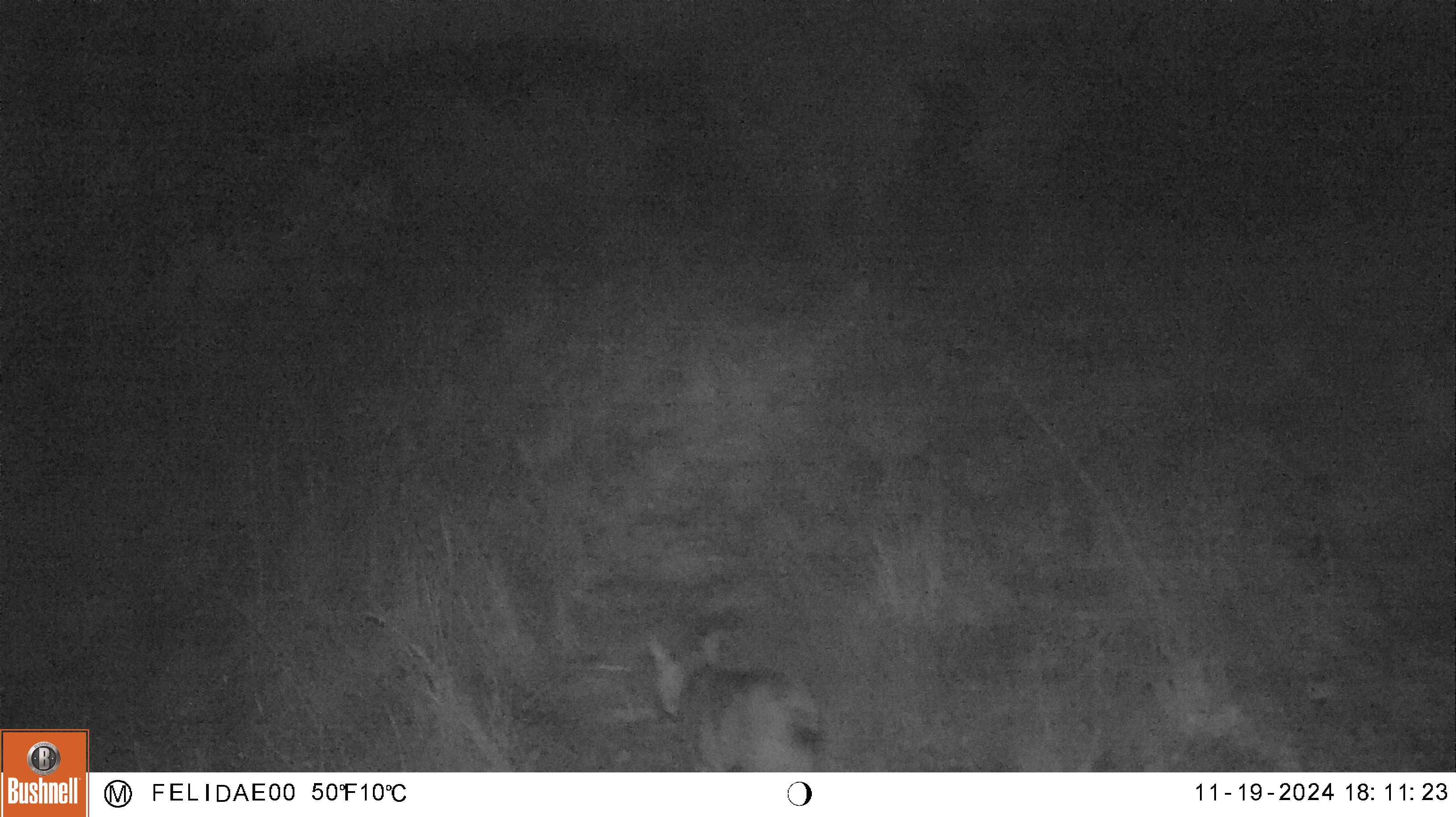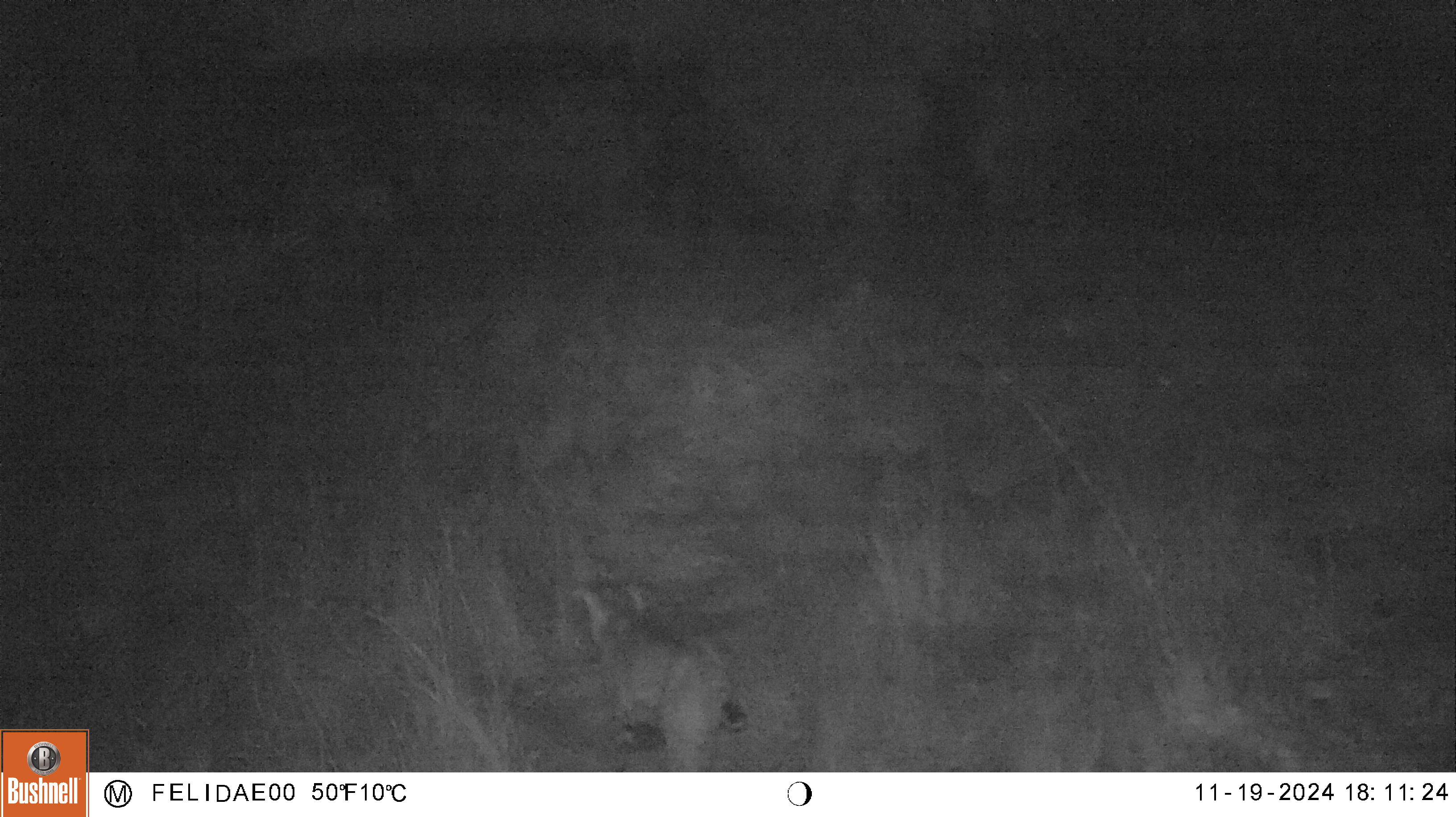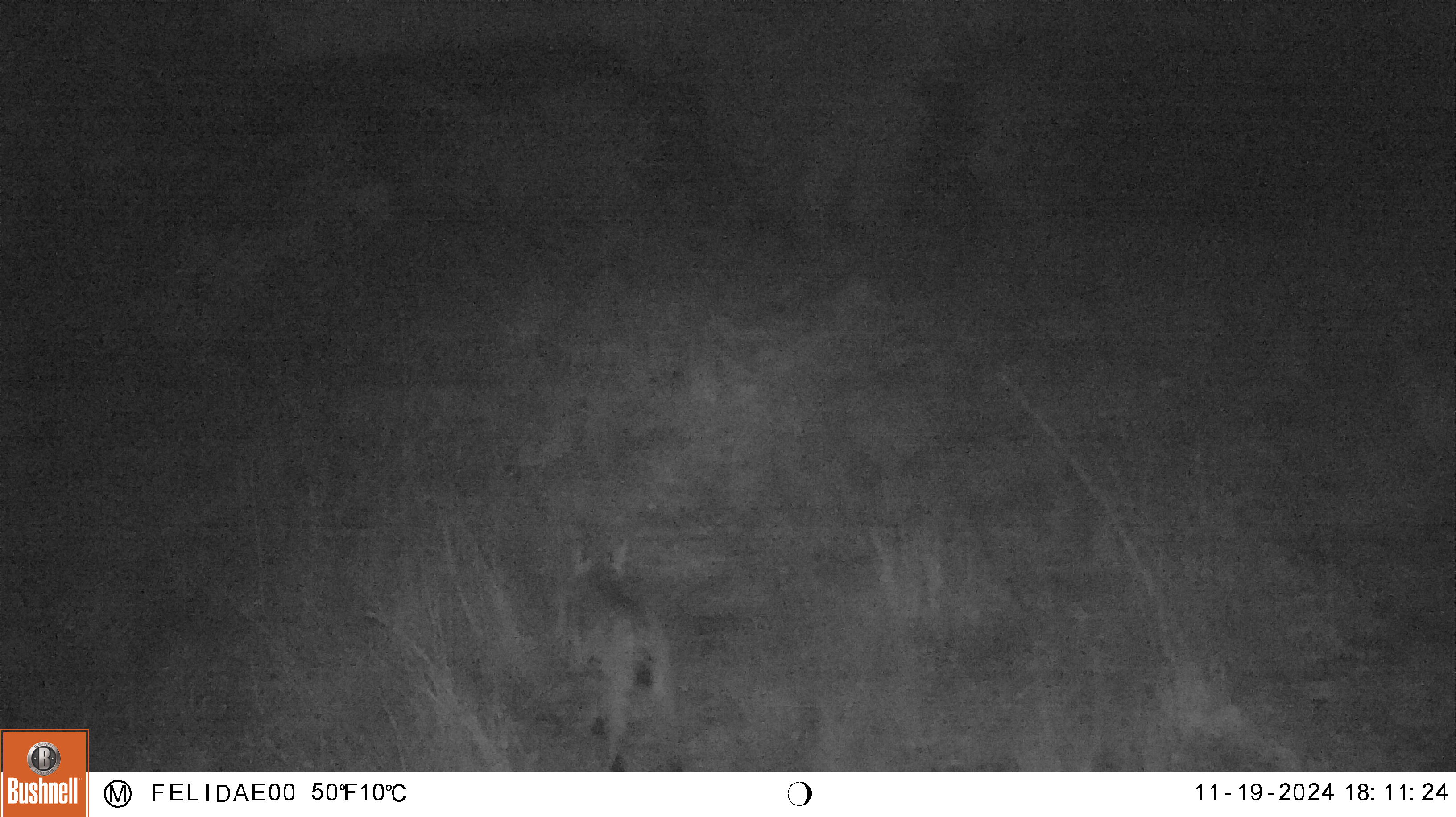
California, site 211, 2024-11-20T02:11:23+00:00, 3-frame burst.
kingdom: Animalia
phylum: Chordata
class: Mammalia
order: Carnivora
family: Felidae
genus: Lynx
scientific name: Lynx rufus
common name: bobcat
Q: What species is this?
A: Bobcat (Lynx rufus).